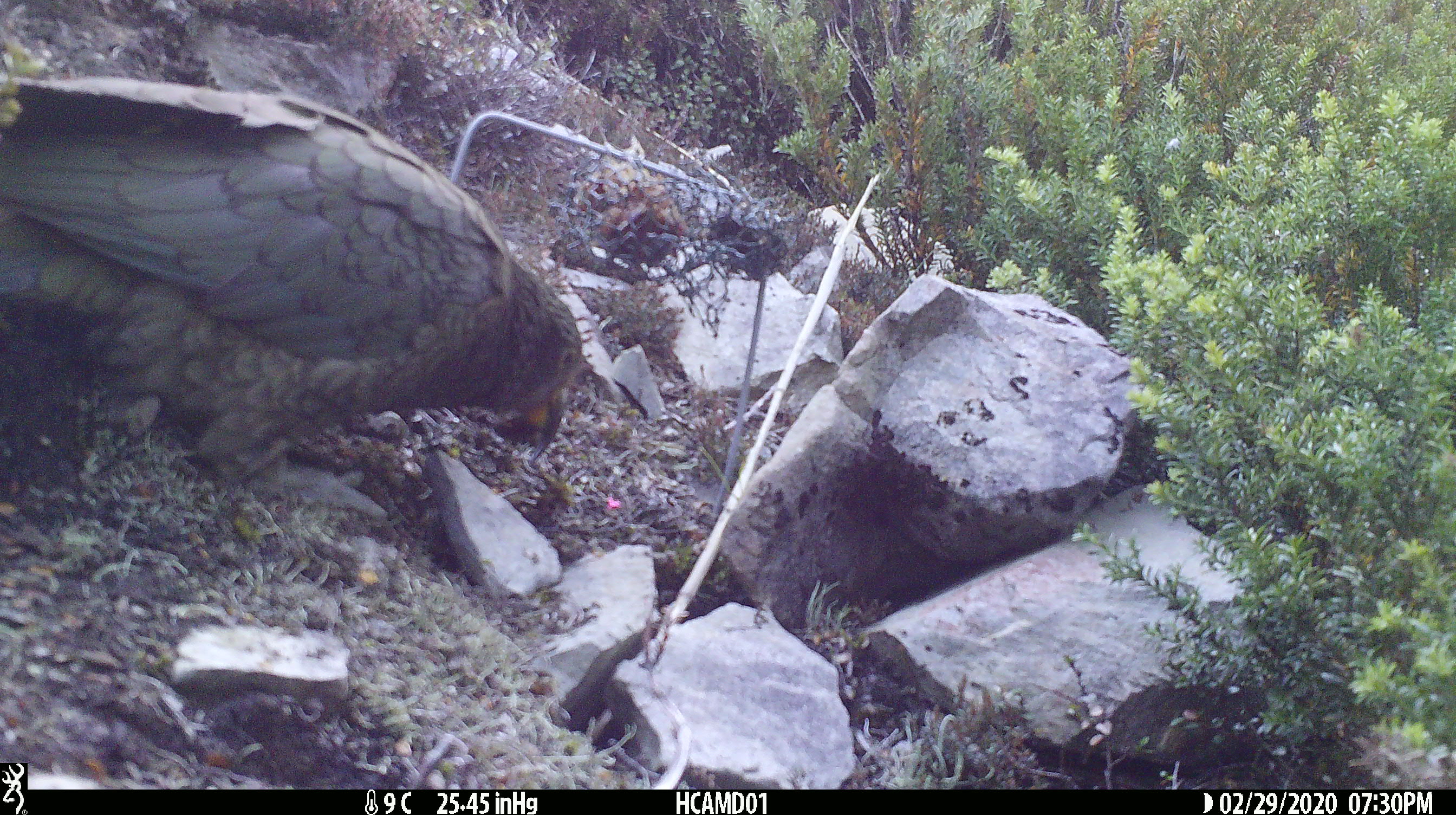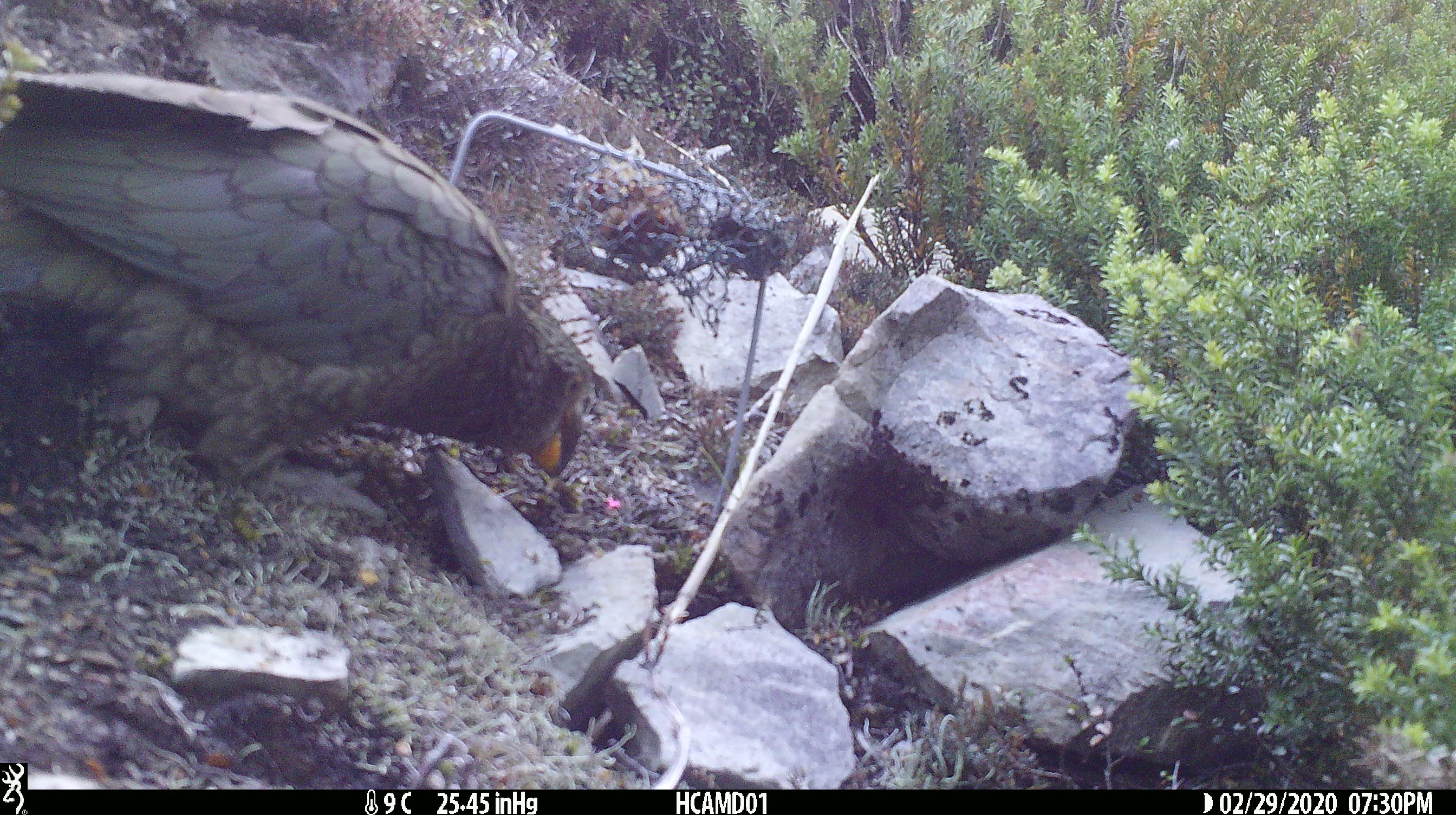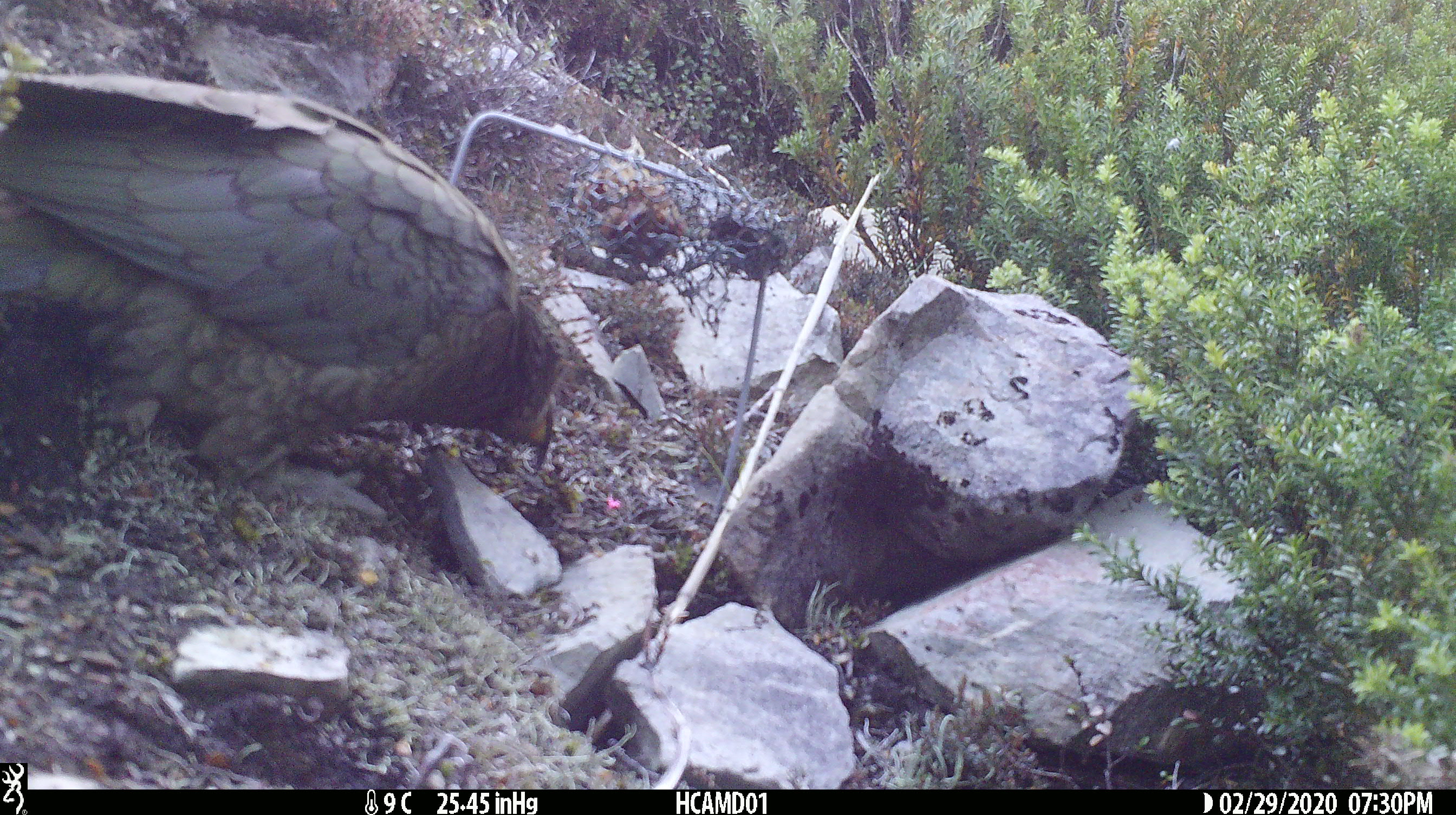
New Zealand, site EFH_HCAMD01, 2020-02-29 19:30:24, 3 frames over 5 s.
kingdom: Animalia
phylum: Chordata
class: Aves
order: Psittaciformes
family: Strigopidae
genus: Nestor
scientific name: Nestor notabilis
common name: kea